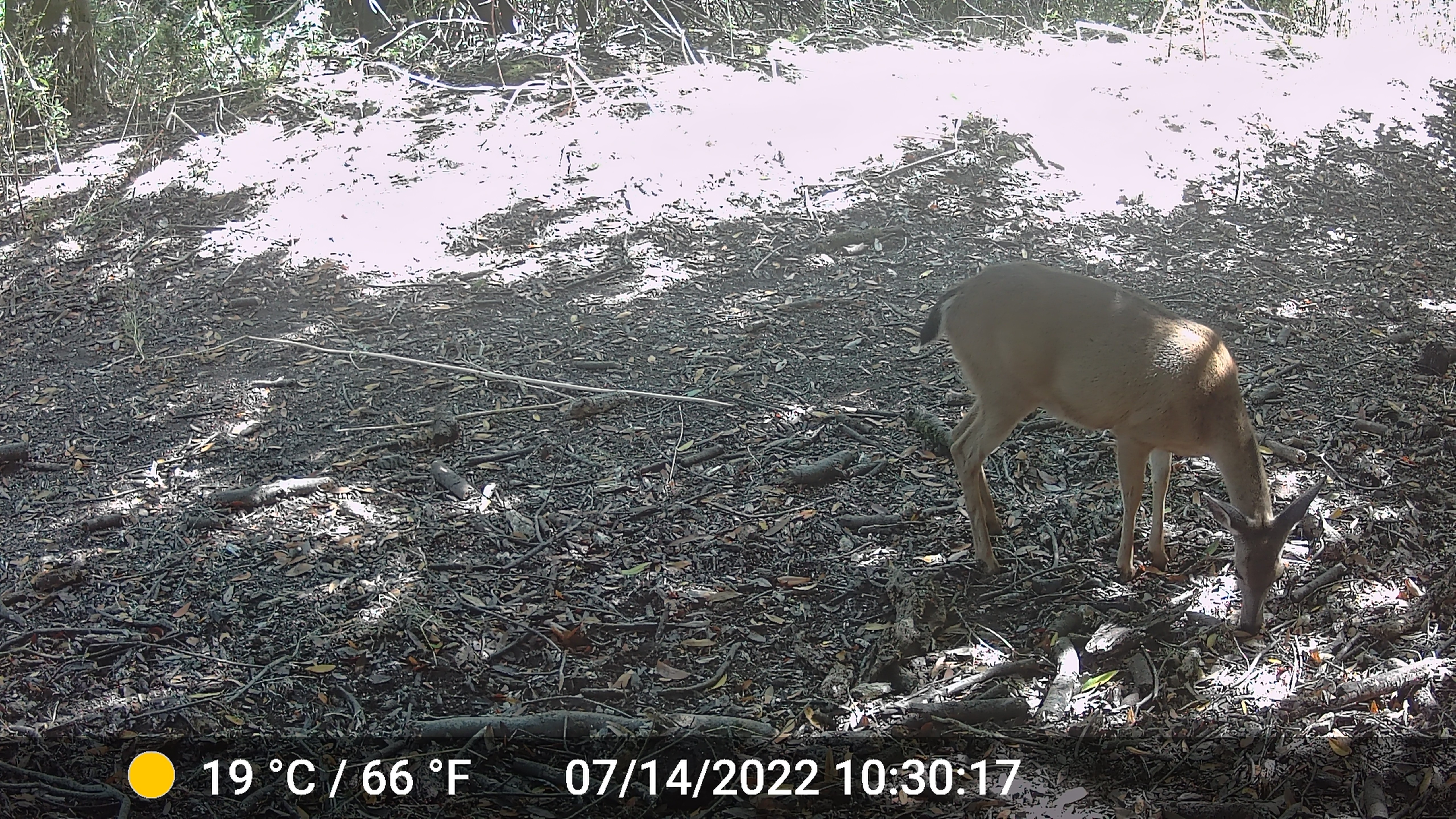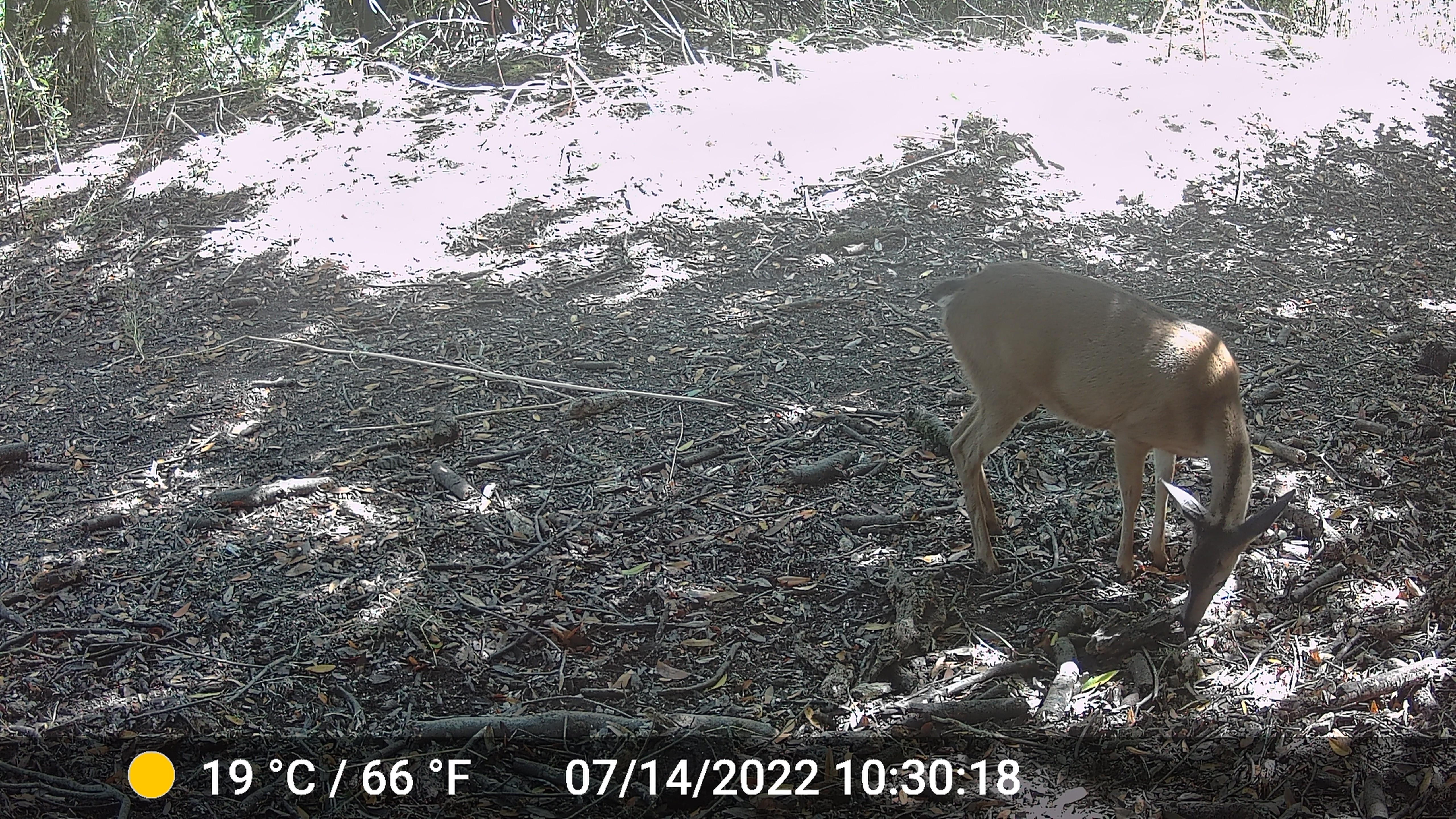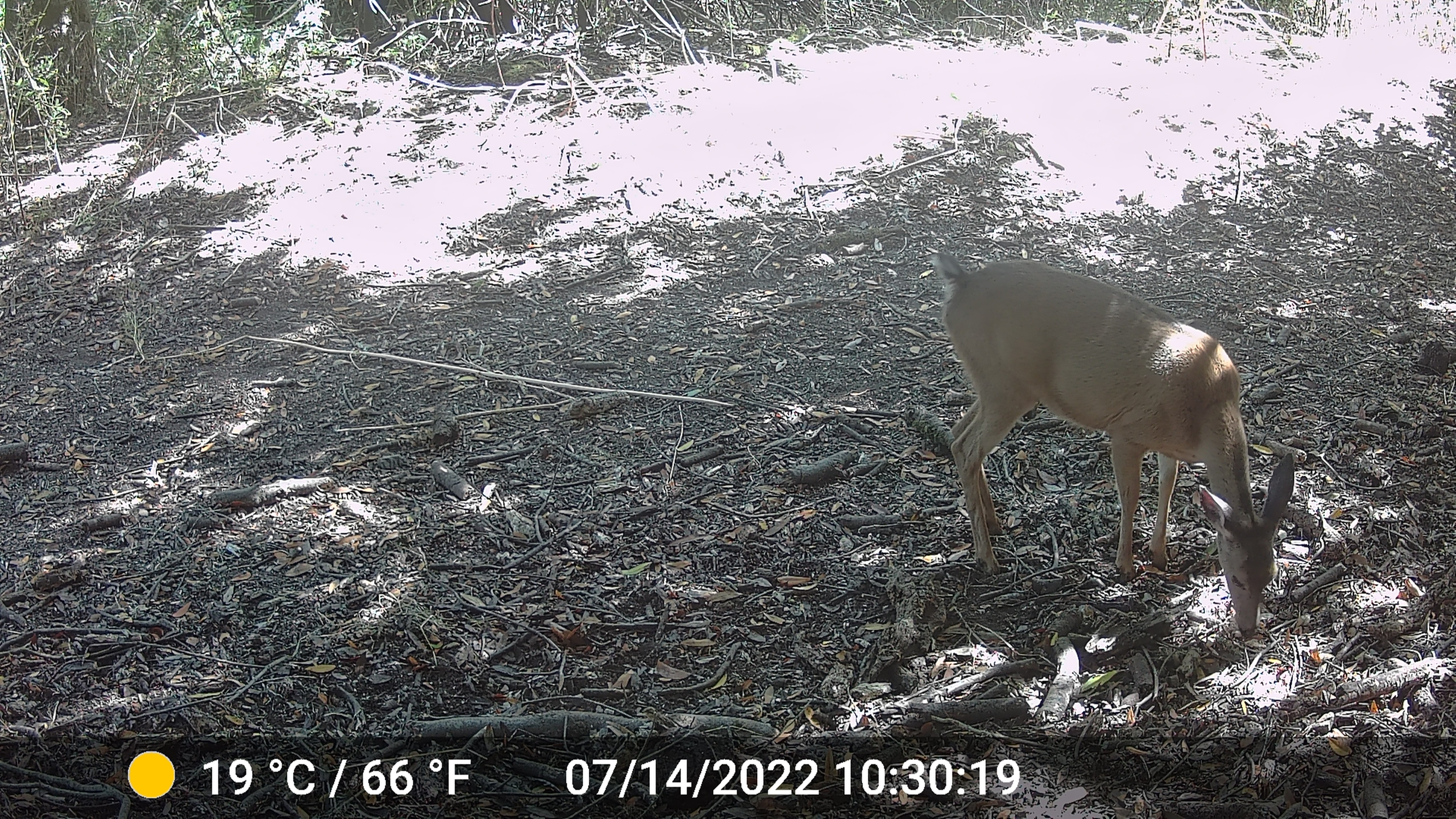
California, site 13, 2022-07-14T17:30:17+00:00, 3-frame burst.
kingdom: Animalia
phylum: Chordata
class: Mammalia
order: Artiodactyla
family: Cervidae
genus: Odocoileus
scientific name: Odocoileus hemionus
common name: mule deer